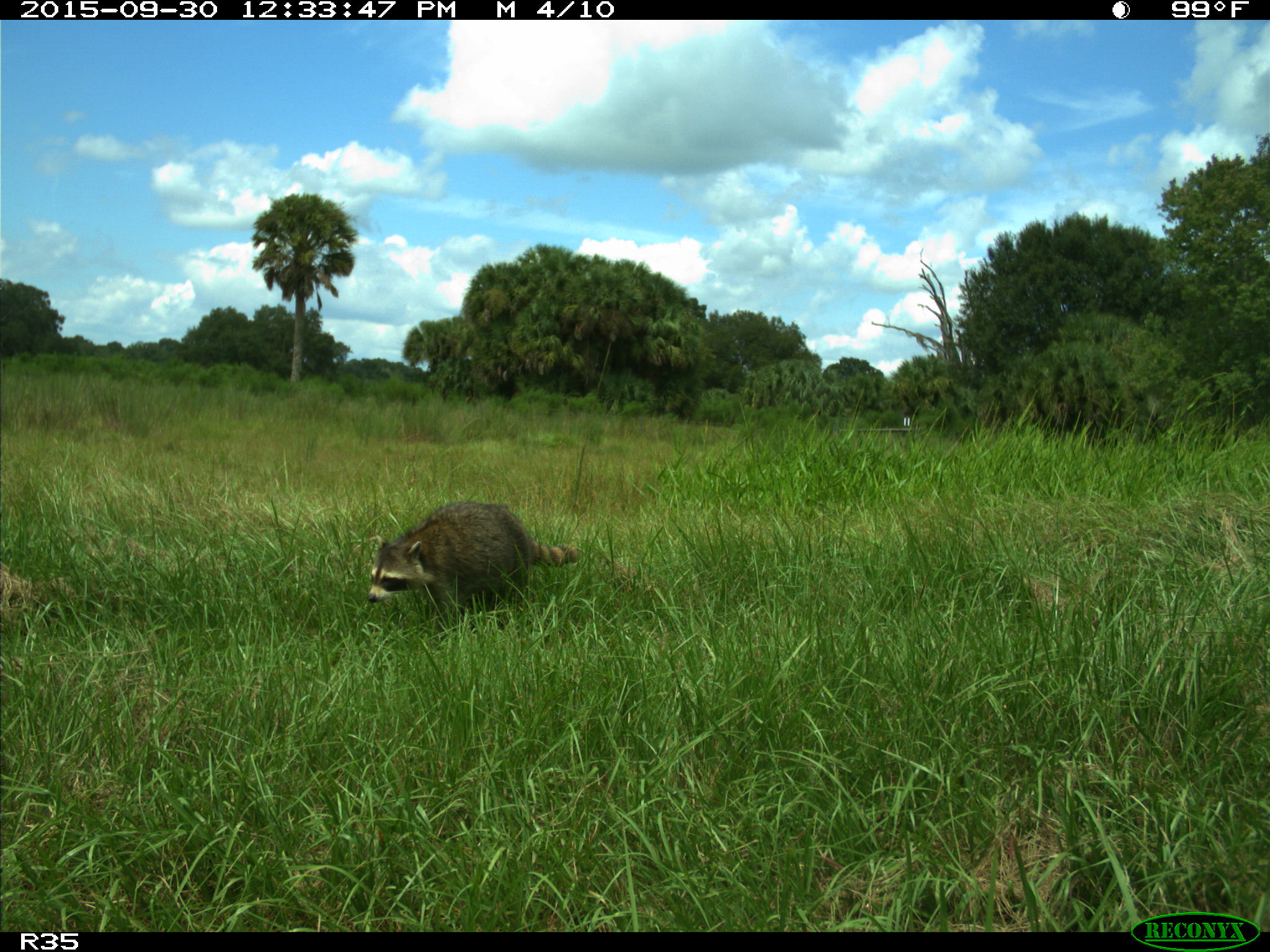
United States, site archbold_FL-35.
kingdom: Animalia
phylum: Chordata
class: Mammalia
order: Carnivora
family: Procyonidae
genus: Procyon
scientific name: Procyon lotor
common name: common raccoon